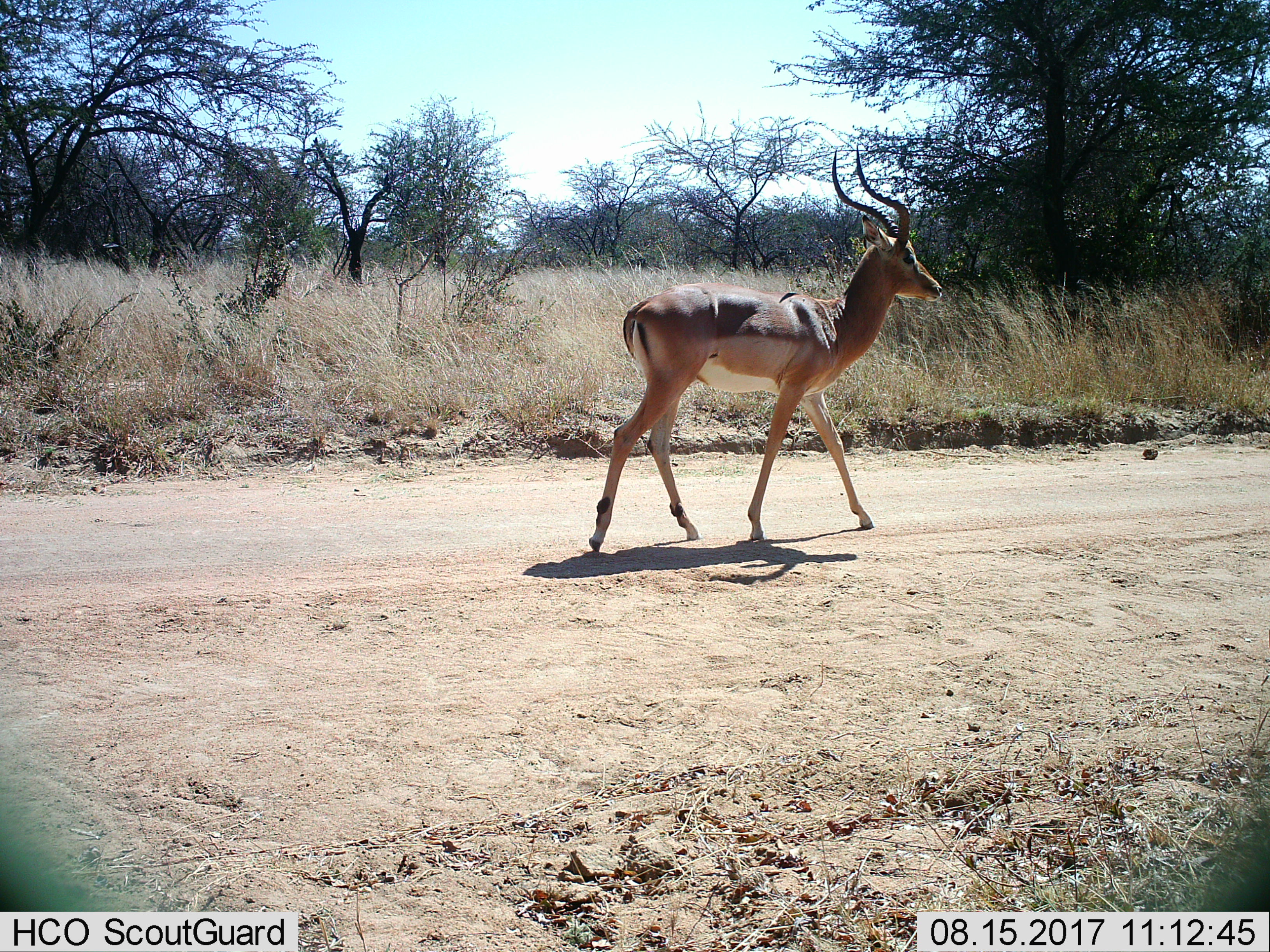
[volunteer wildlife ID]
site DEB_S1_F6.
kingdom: Animalia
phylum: Chordata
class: Mammalia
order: Artiodactyla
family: Bovidae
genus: Aepyceros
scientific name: Aepyceros melampus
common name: impala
Impala (Aepyceros melampus), count 1. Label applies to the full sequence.